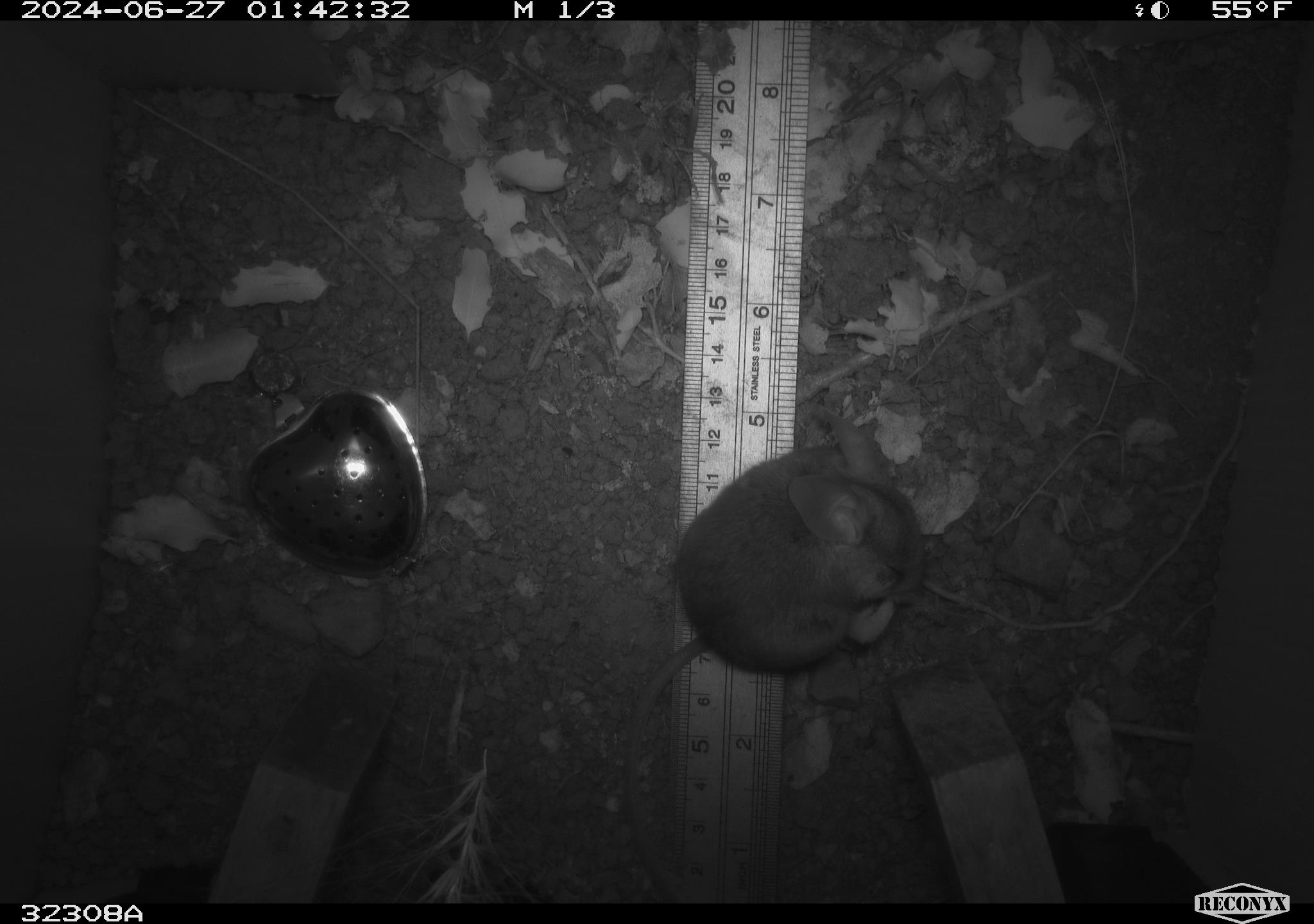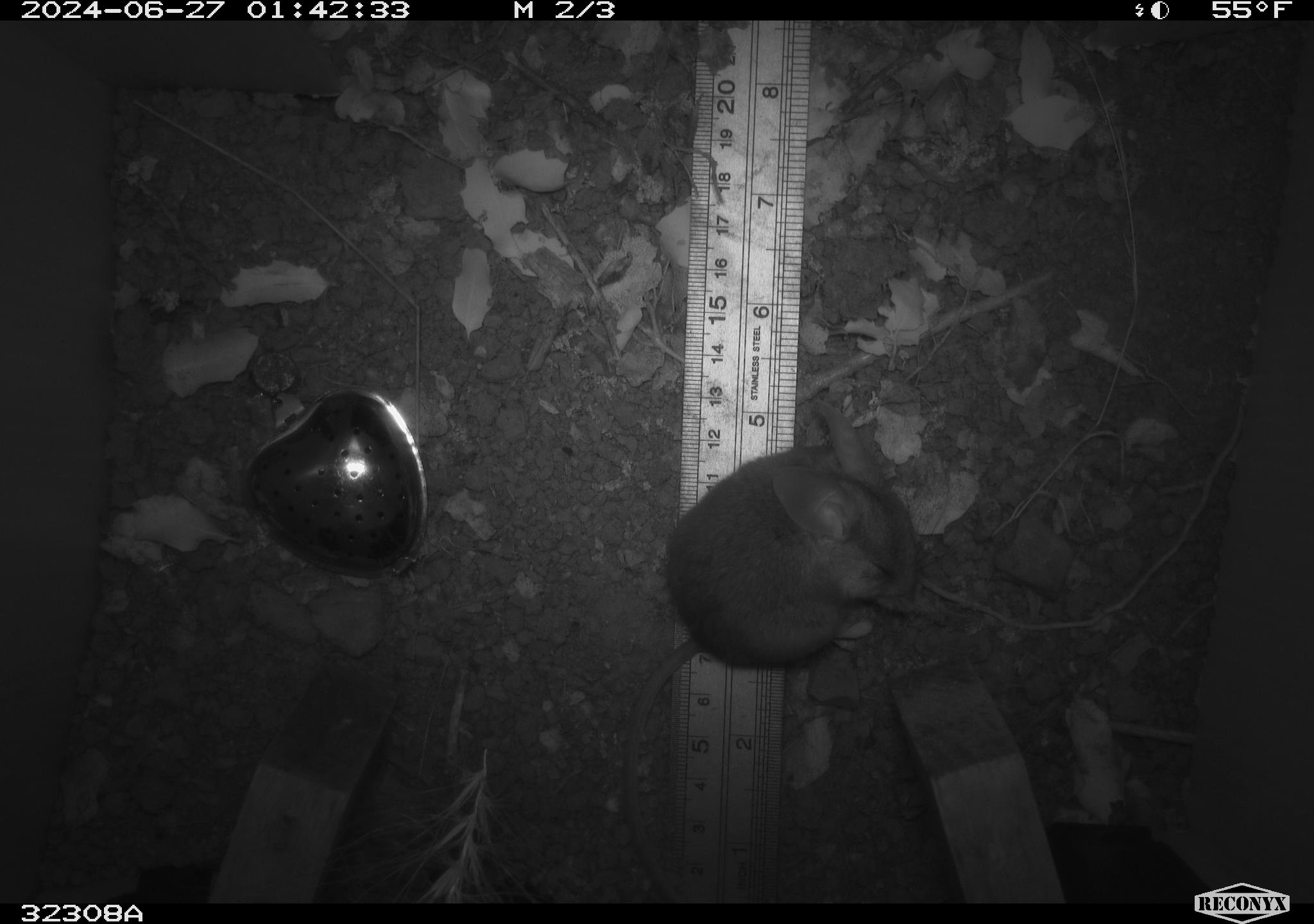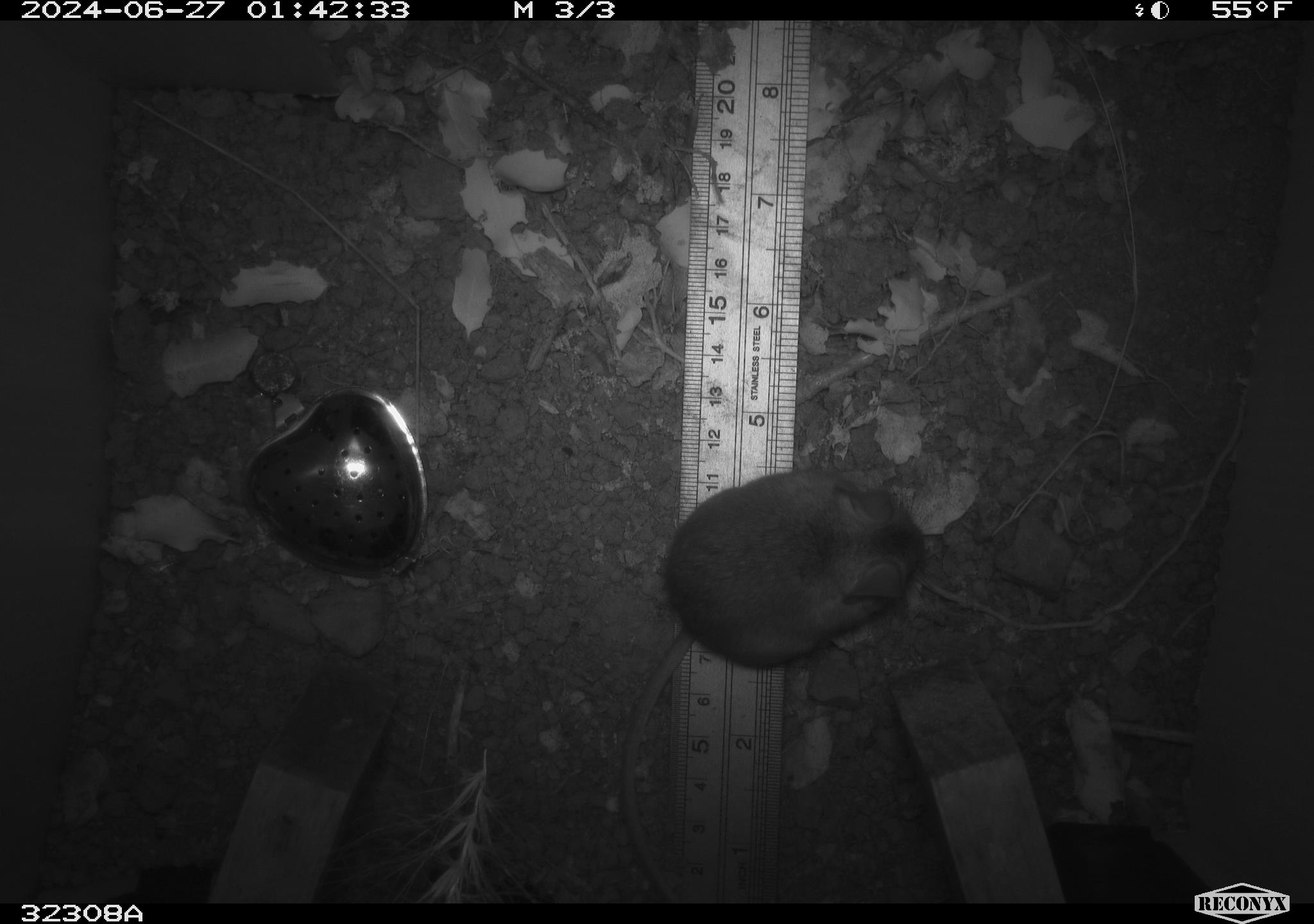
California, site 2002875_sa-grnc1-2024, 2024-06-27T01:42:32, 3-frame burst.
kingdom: Animalia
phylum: Chordata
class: Mammalia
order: Rodentia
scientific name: Rodentia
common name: rodent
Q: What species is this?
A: Rodent (Rodentia).